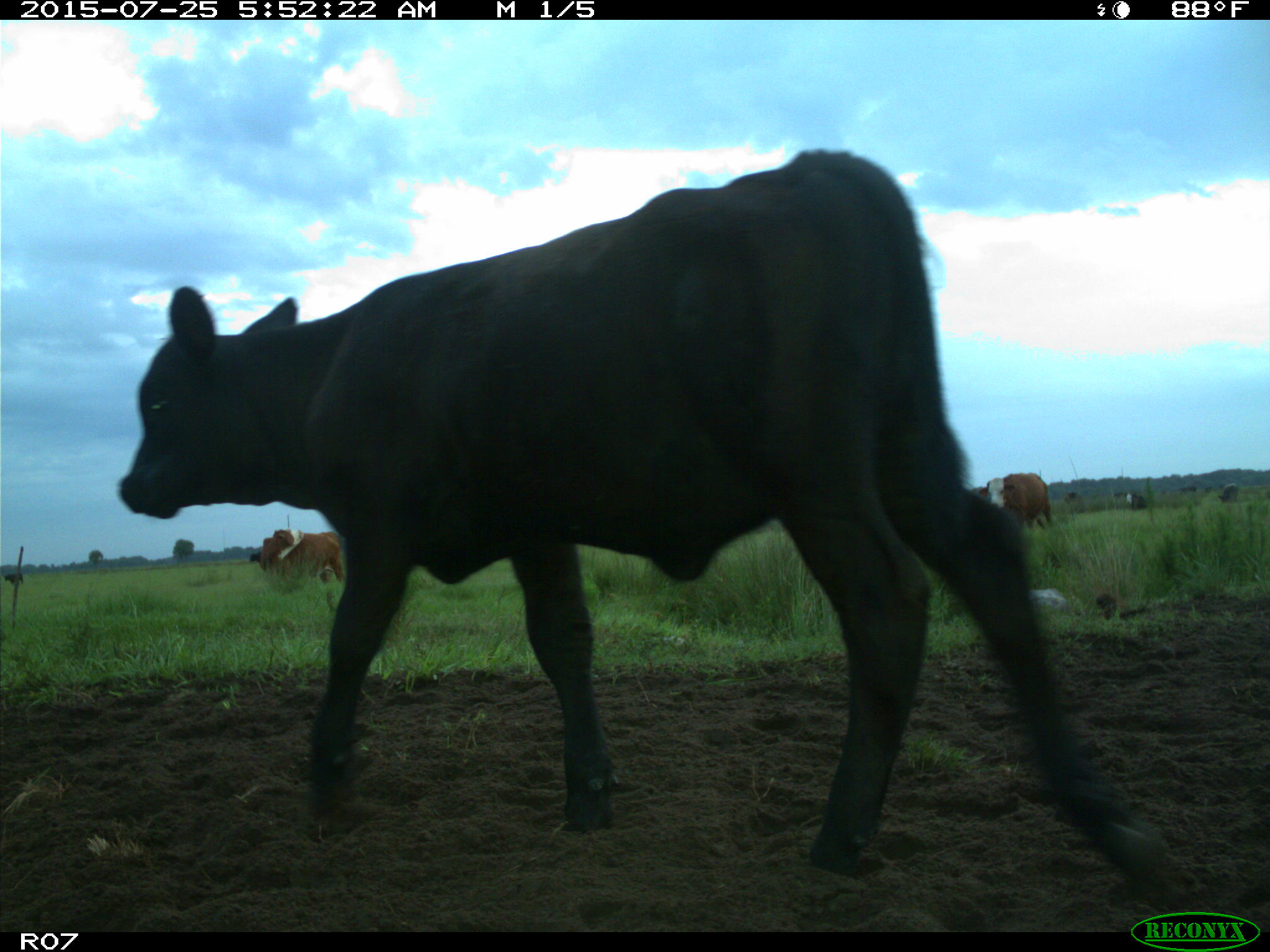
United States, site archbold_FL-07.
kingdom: Animalia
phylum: Chordata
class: Mammalia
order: Artiodactyla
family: Bovidae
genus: Bos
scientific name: Bos taurus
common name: domestic cow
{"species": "Bos taurus (domestic cow)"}